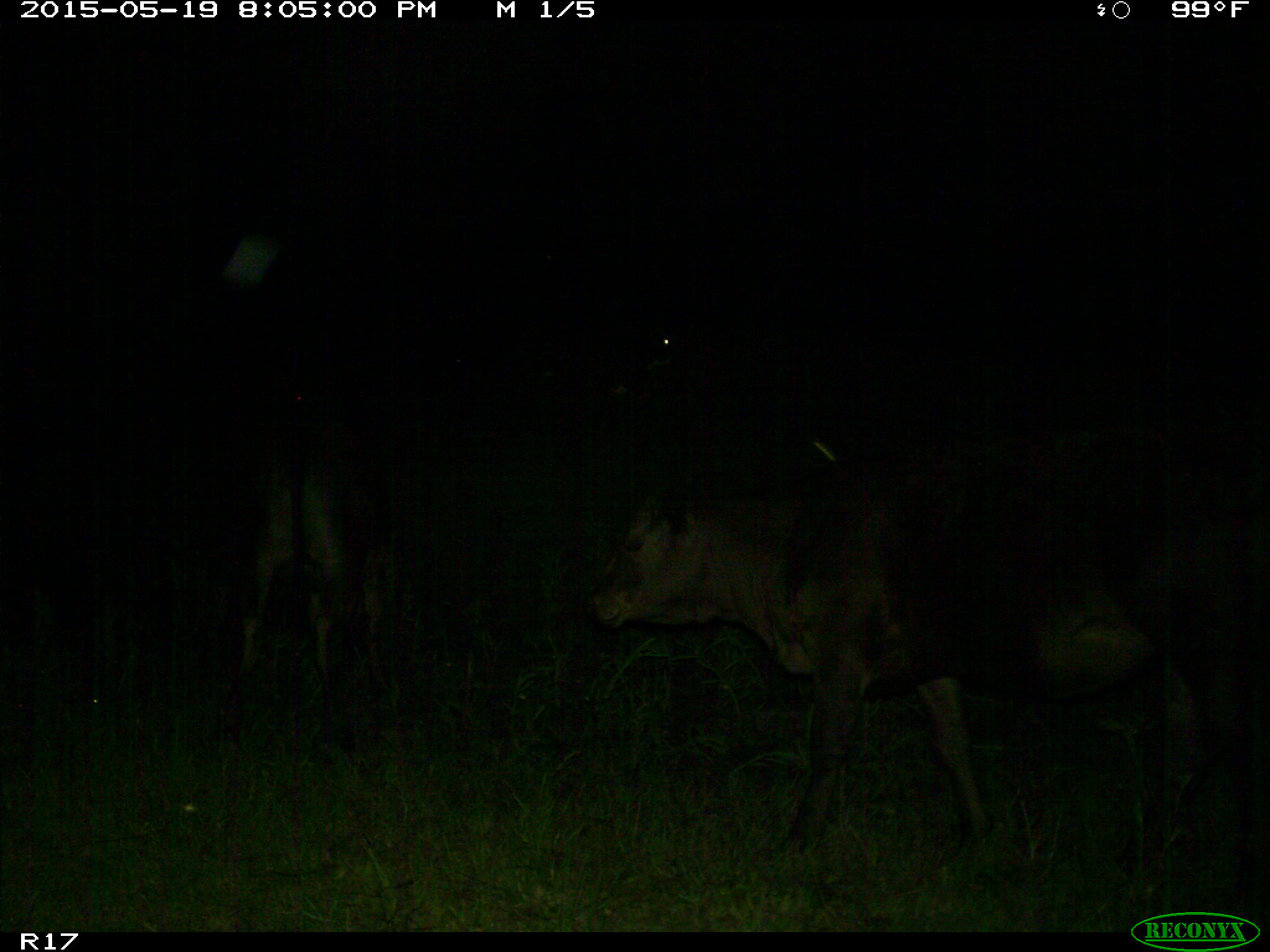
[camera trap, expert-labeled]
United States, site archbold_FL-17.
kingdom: Animalia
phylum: Chordata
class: Mammalia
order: Artiodactyla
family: Bovidae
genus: Bos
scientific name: Bos taurus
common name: domestic cow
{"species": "Bos taurus (domestic cow)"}